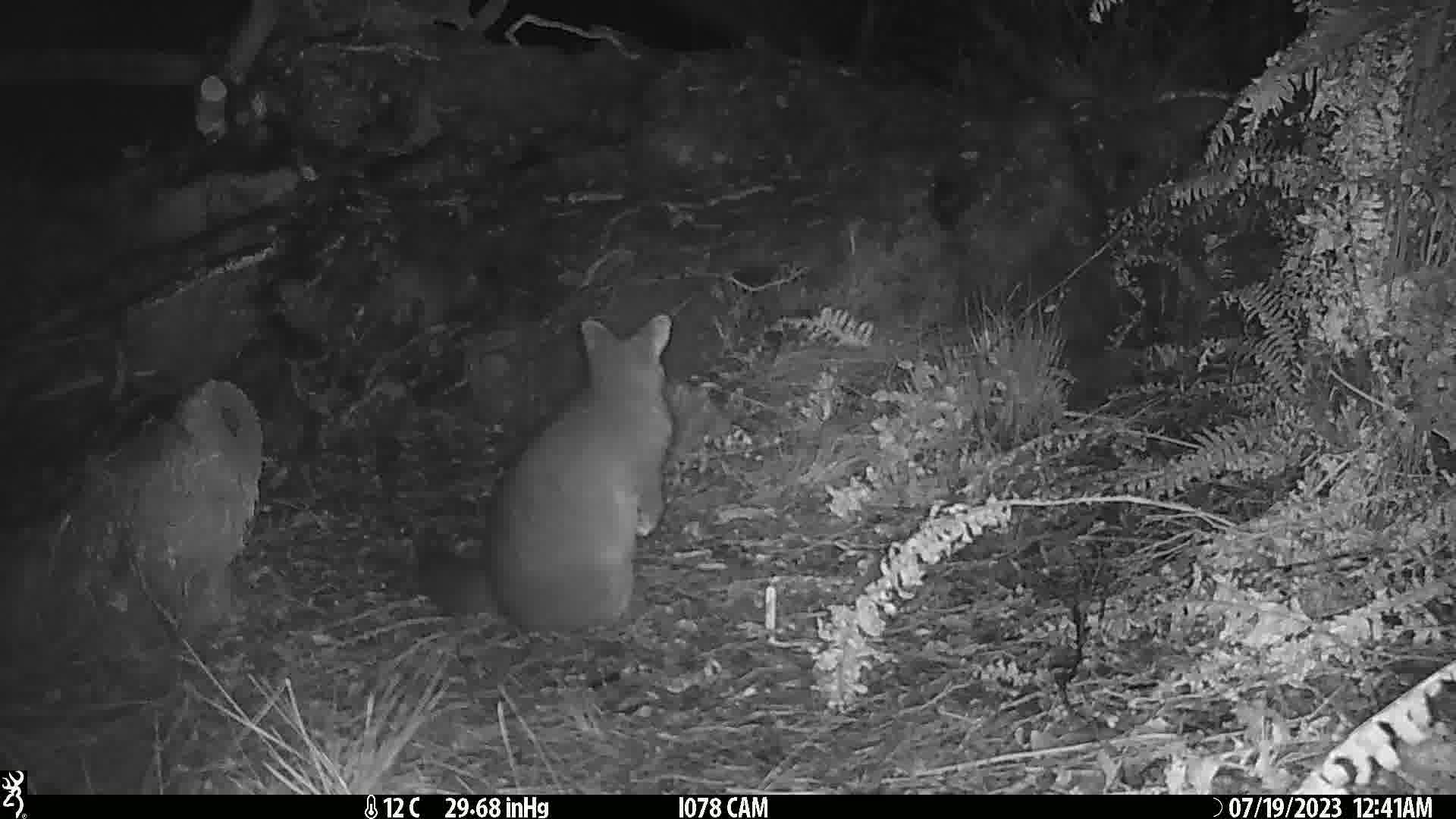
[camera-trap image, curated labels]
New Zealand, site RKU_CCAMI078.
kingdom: Animalia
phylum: Chordata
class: Mammalia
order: Diprotodontia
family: Phalangeridae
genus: Trichosurus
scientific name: Trichosurus vulpecula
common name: common brushtail possum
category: possum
Possum (common brushtail possum) (Trichosurus vulpecula).